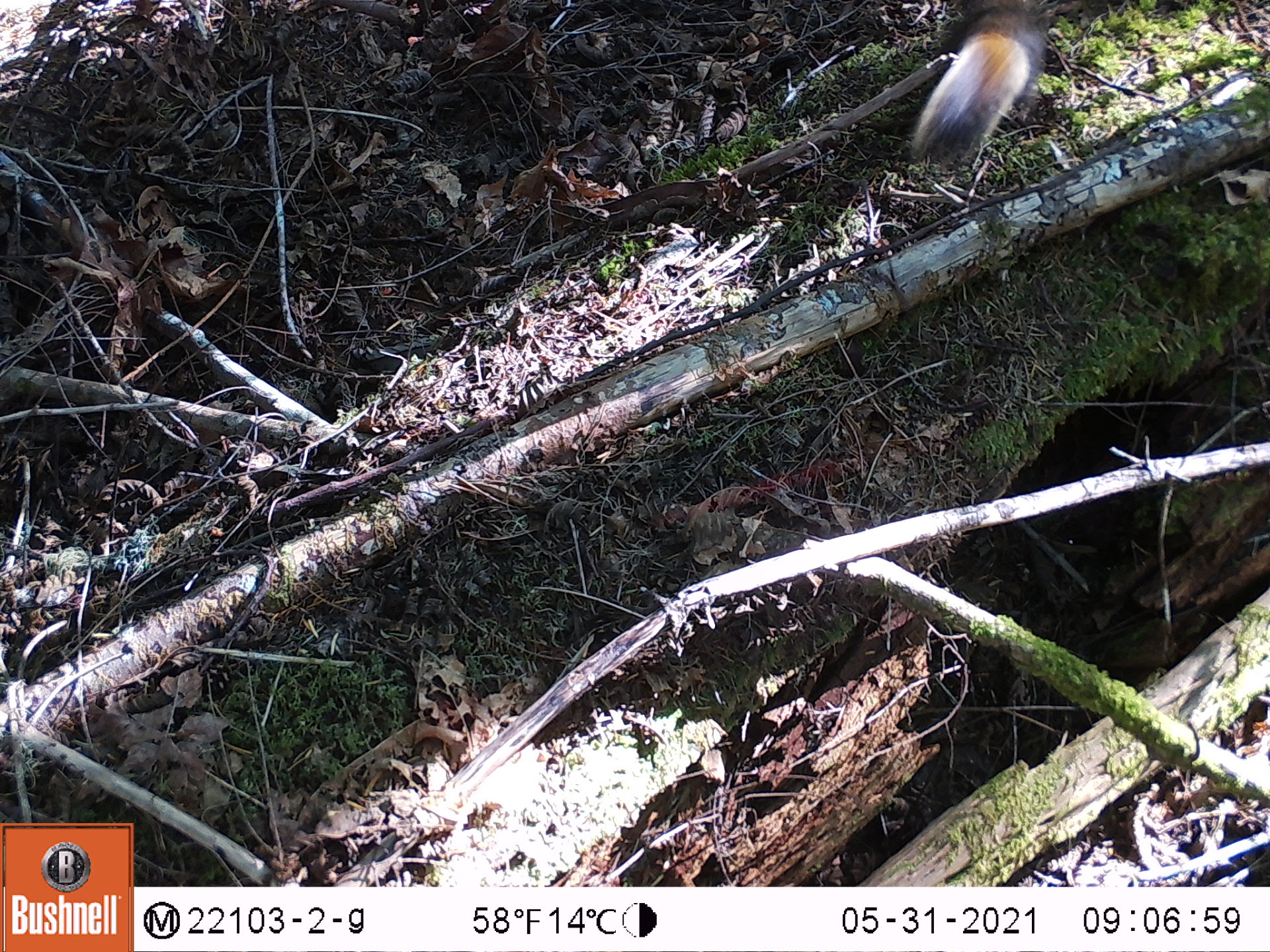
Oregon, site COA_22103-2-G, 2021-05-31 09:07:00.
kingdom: Animalia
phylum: Chordata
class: Mammalia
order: Rodentia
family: Sciuridae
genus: Tamiasciurus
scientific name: Tamiasciurus douglasii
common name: douglas squirrel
Douglas squirrel (Tamiasciurus douglasii).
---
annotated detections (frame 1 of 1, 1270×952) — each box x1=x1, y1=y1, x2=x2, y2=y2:
douglas squirrel: x1=896, y1=0, x2=1064, y2=186